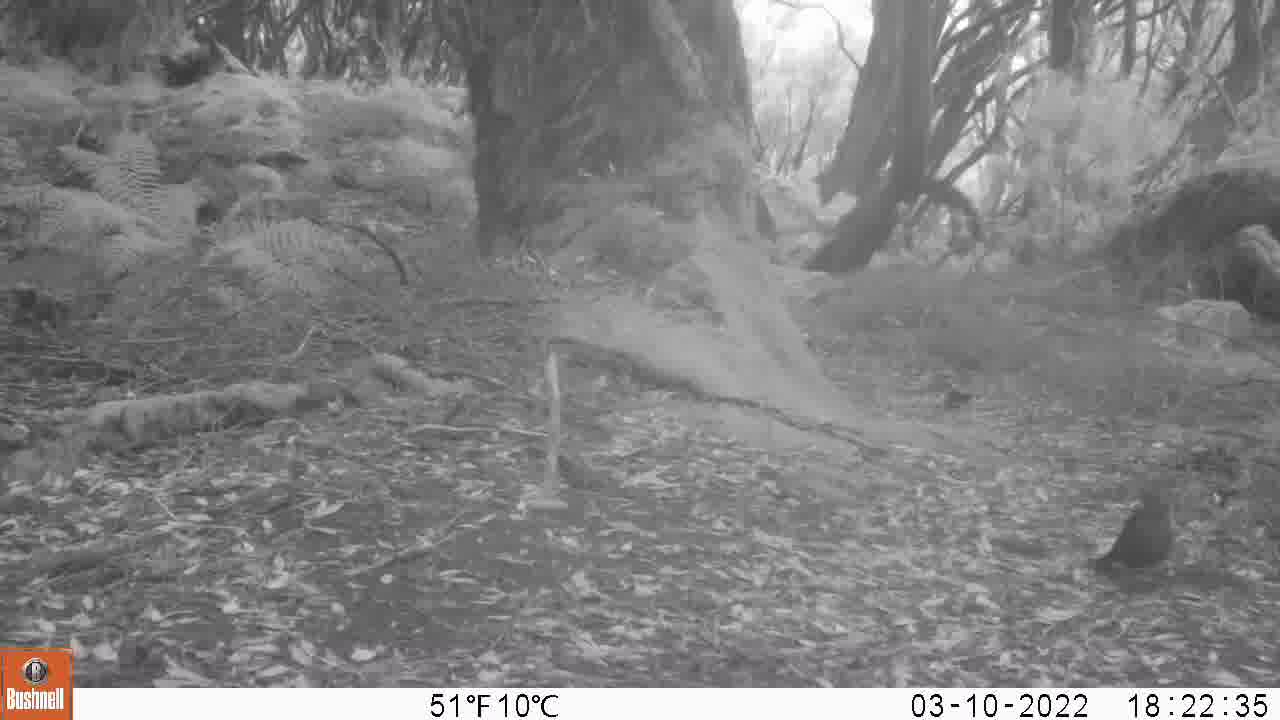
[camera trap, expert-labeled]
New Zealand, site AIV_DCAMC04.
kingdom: Animalia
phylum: Chordata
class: Aves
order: Passeriformes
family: Turdidae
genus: Turdus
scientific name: Turdus merula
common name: eurasian blackbird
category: blackbird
Blackbird (eurasian blackbird) (Turdus merula).